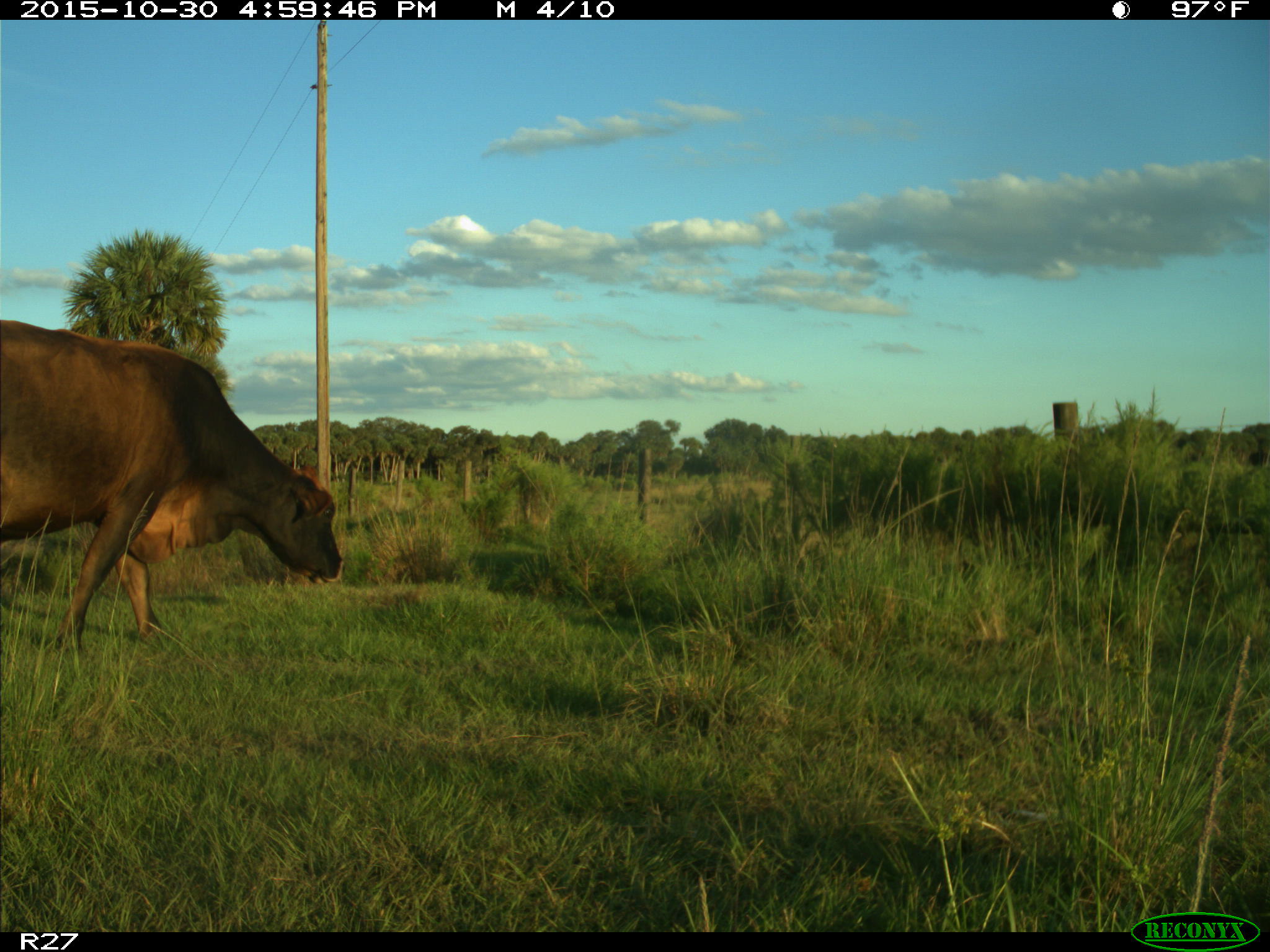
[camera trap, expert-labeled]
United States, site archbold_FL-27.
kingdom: Animalia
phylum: Chordata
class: Mammalia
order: Artiodactyla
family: Bovidae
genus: Bos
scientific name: Bos taurus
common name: domestic cow